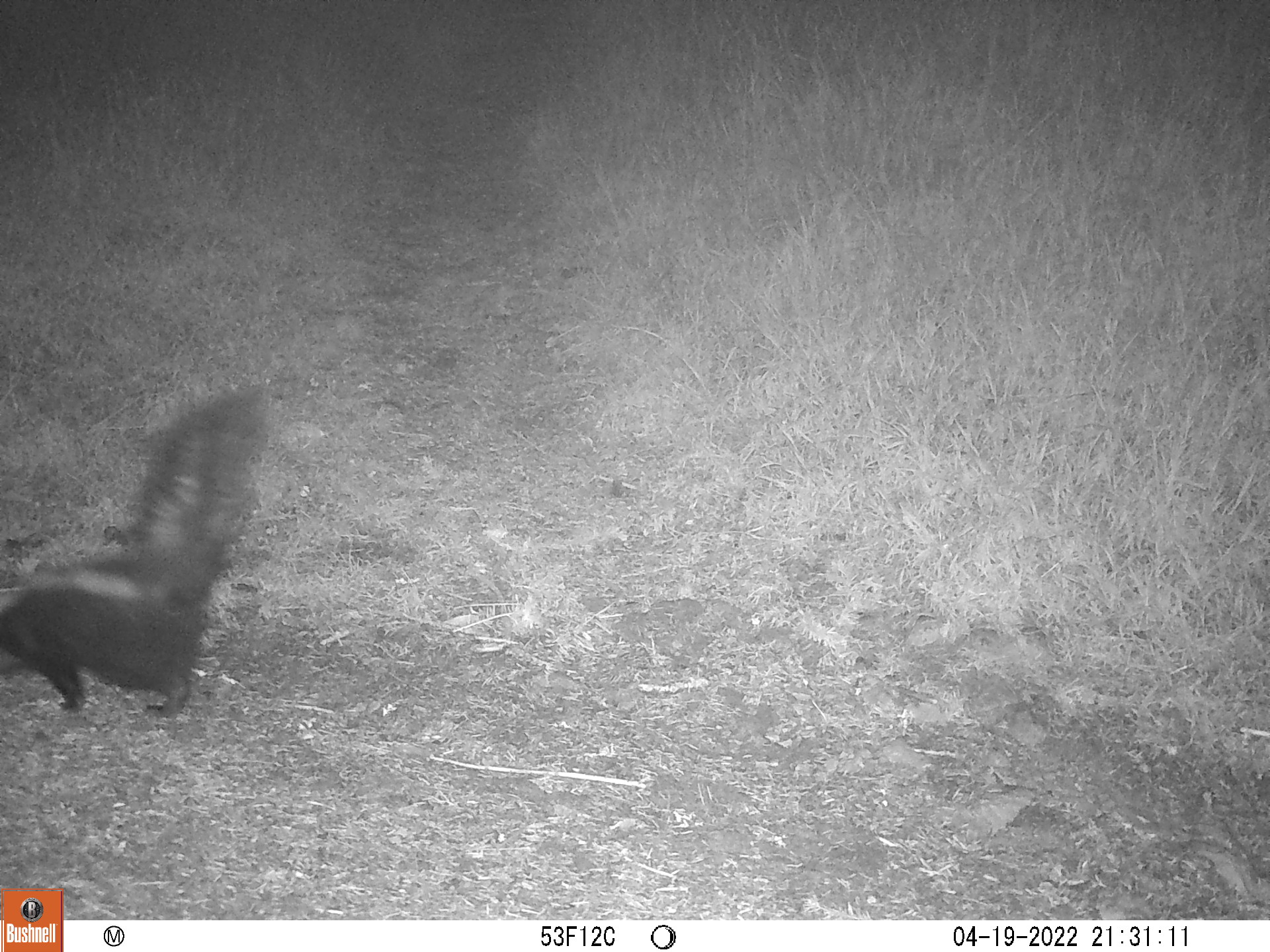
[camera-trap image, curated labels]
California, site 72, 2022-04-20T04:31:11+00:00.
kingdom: Animalia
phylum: Chordata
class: Mammalia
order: Carnivora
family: Mephitidae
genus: Mephitis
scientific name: Mephitis mephitis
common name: striped skunk